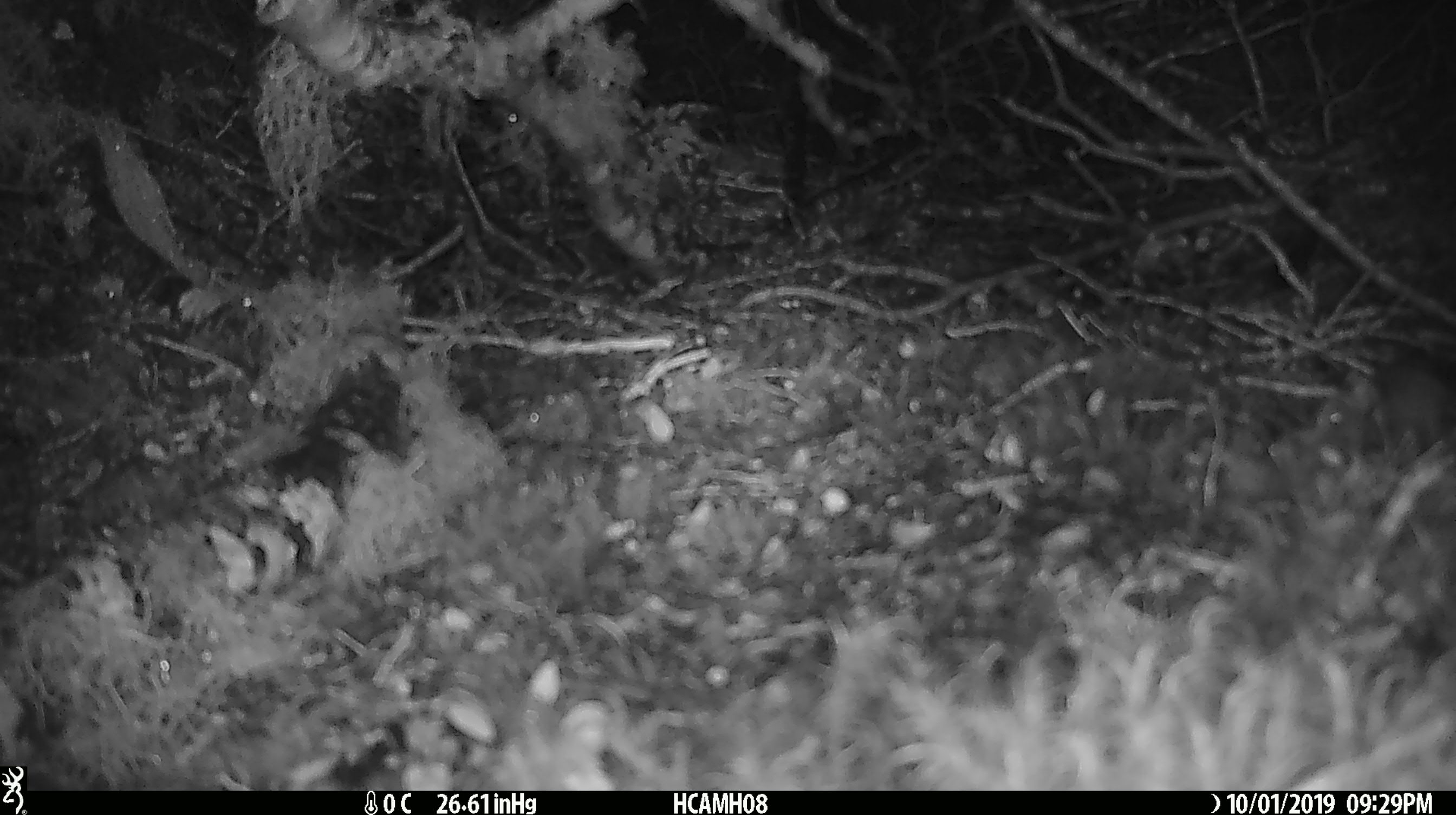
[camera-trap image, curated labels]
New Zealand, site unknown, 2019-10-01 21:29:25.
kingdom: Animalia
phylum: Chordata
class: Mammalia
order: Rodentia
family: Muridae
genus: Mus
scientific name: Mus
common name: mouse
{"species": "mouse (Mus)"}